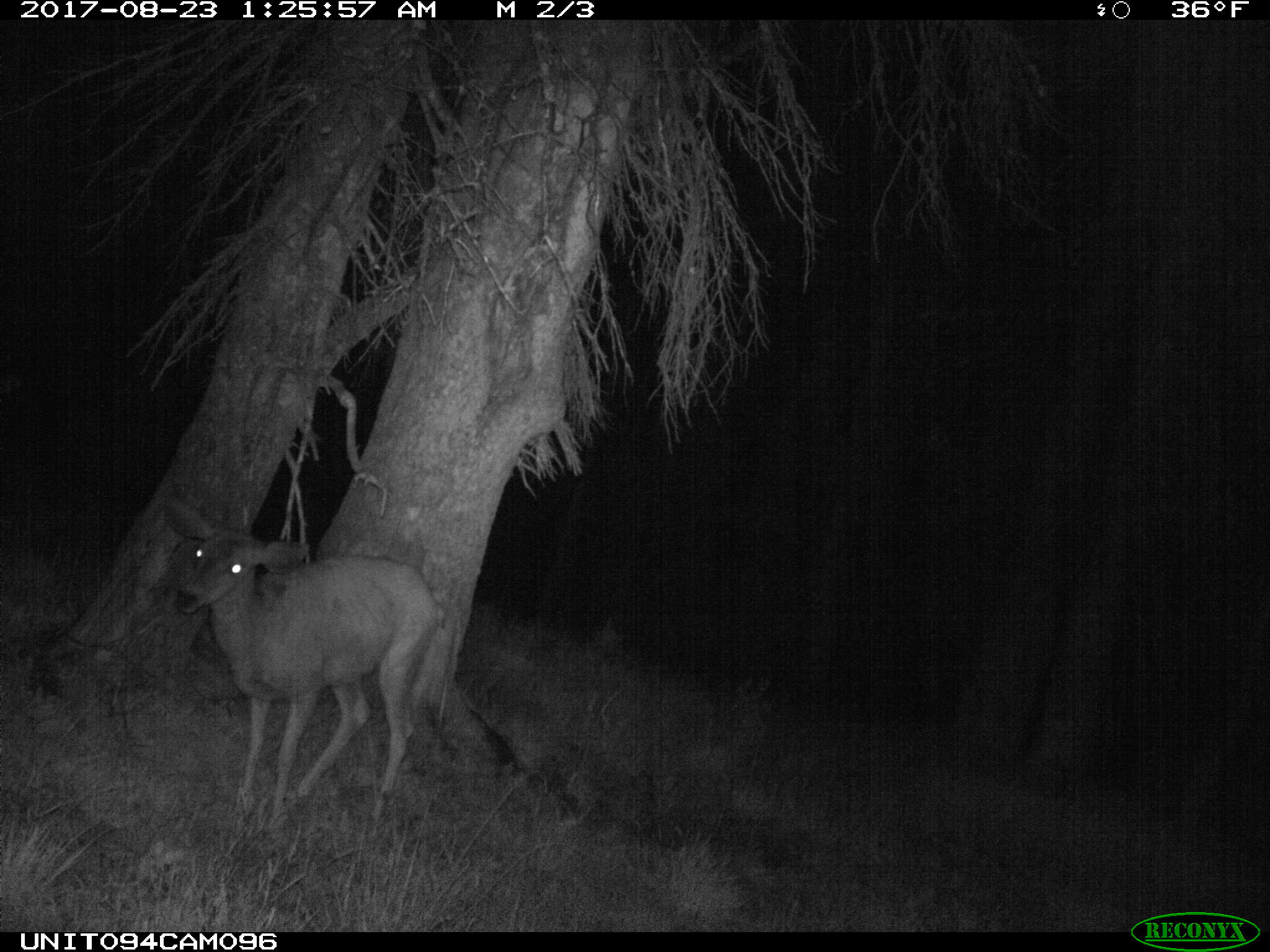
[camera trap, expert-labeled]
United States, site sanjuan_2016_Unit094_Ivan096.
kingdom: Animalia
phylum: Chordata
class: Mammalia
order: Artiodactyla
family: Cervidae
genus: Odocoileus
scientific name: Odocoileus hemionus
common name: mule deer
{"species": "Odocoileus hemionus (mule deer)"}